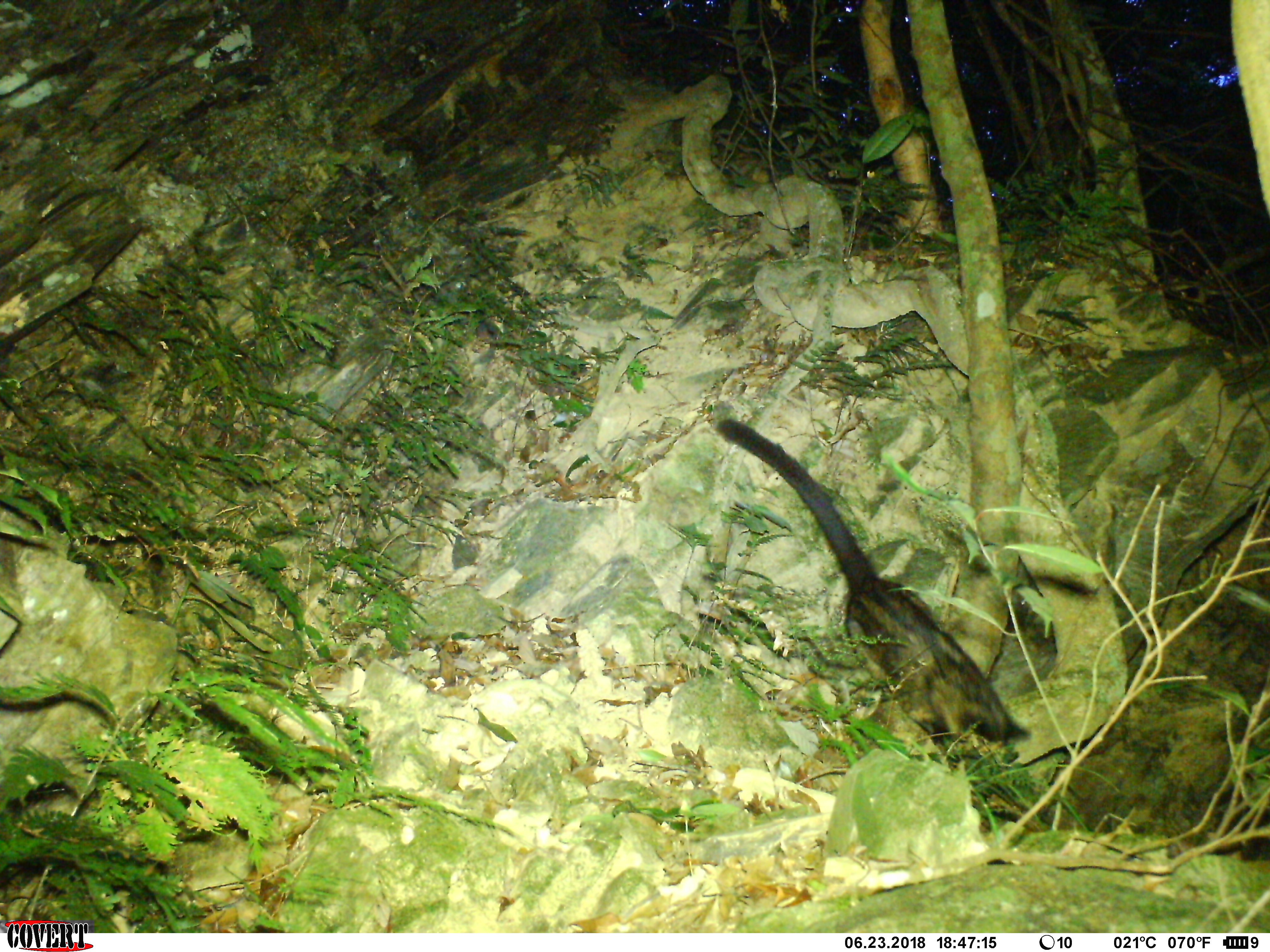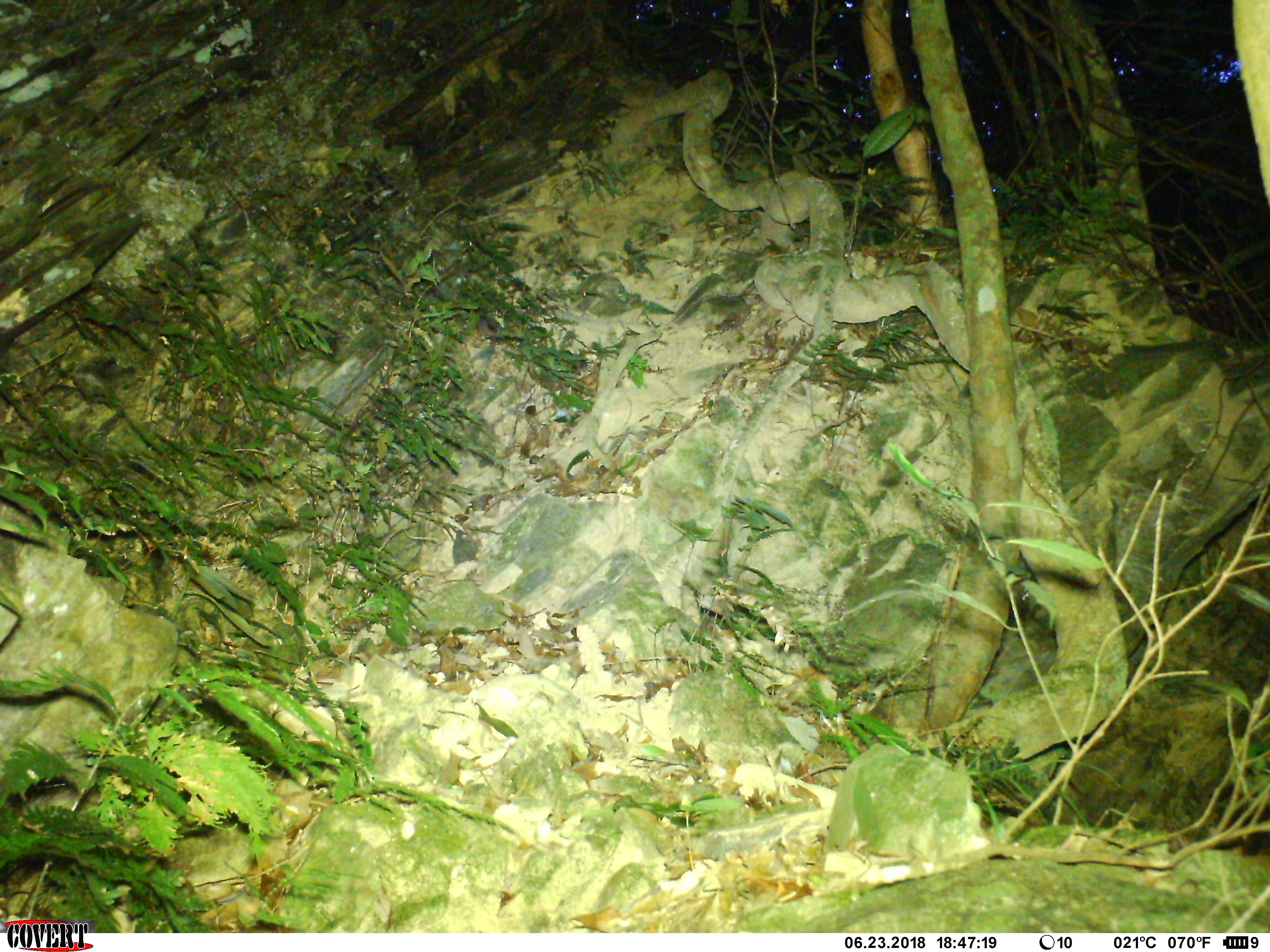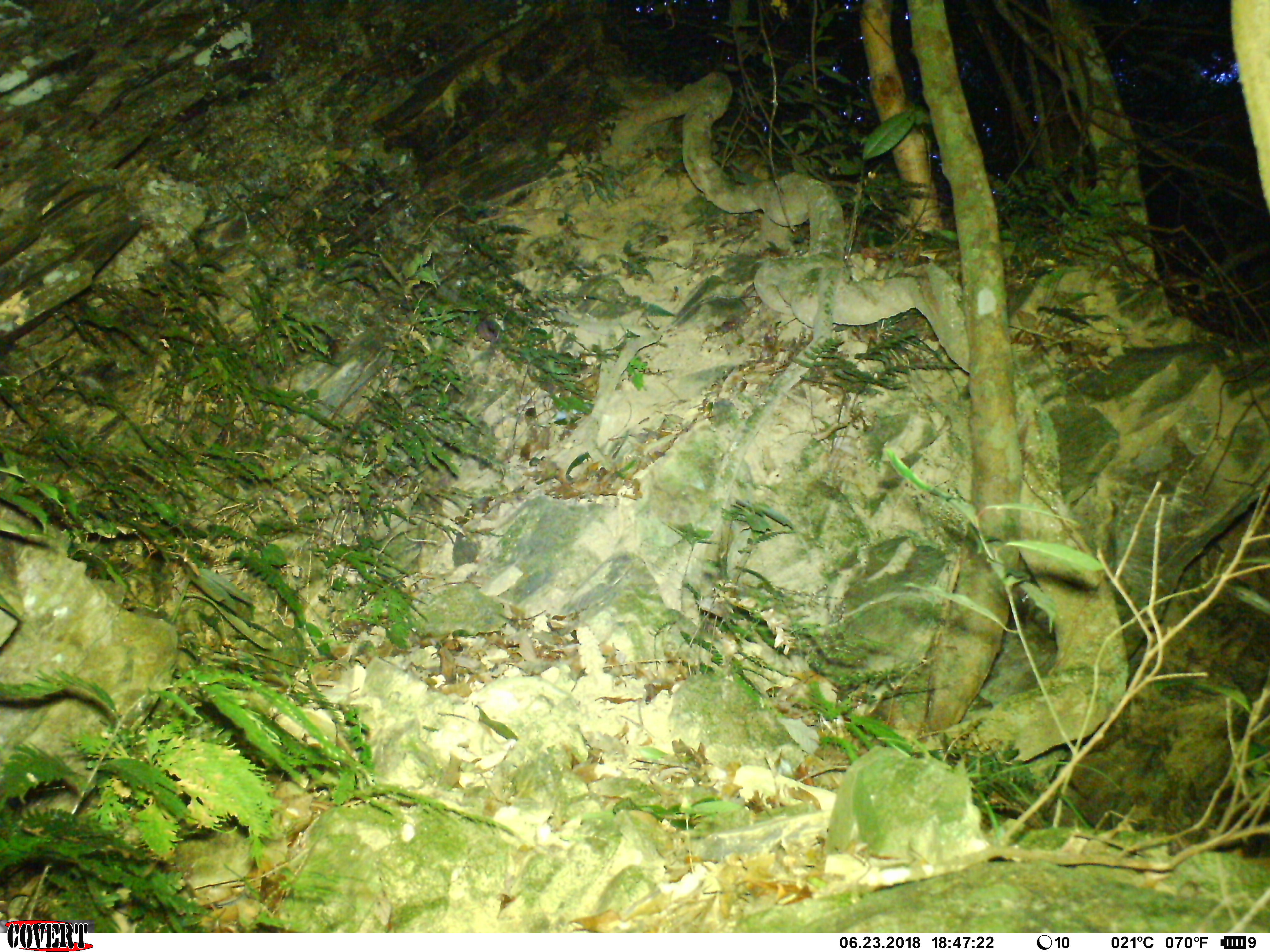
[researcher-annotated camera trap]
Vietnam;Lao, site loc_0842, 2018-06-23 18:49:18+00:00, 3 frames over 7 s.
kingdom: Animalia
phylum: Chordata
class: Mammalia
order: Carnivora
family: Viverridae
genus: Paradoxurus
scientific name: Paradoxurus hermaphroditus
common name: common palm civet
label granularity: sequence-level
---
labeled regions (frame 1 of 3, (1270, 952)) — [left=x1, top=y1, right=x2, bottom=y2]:
common palm civet: [left=714, top=417, right=1033, bottom=748]